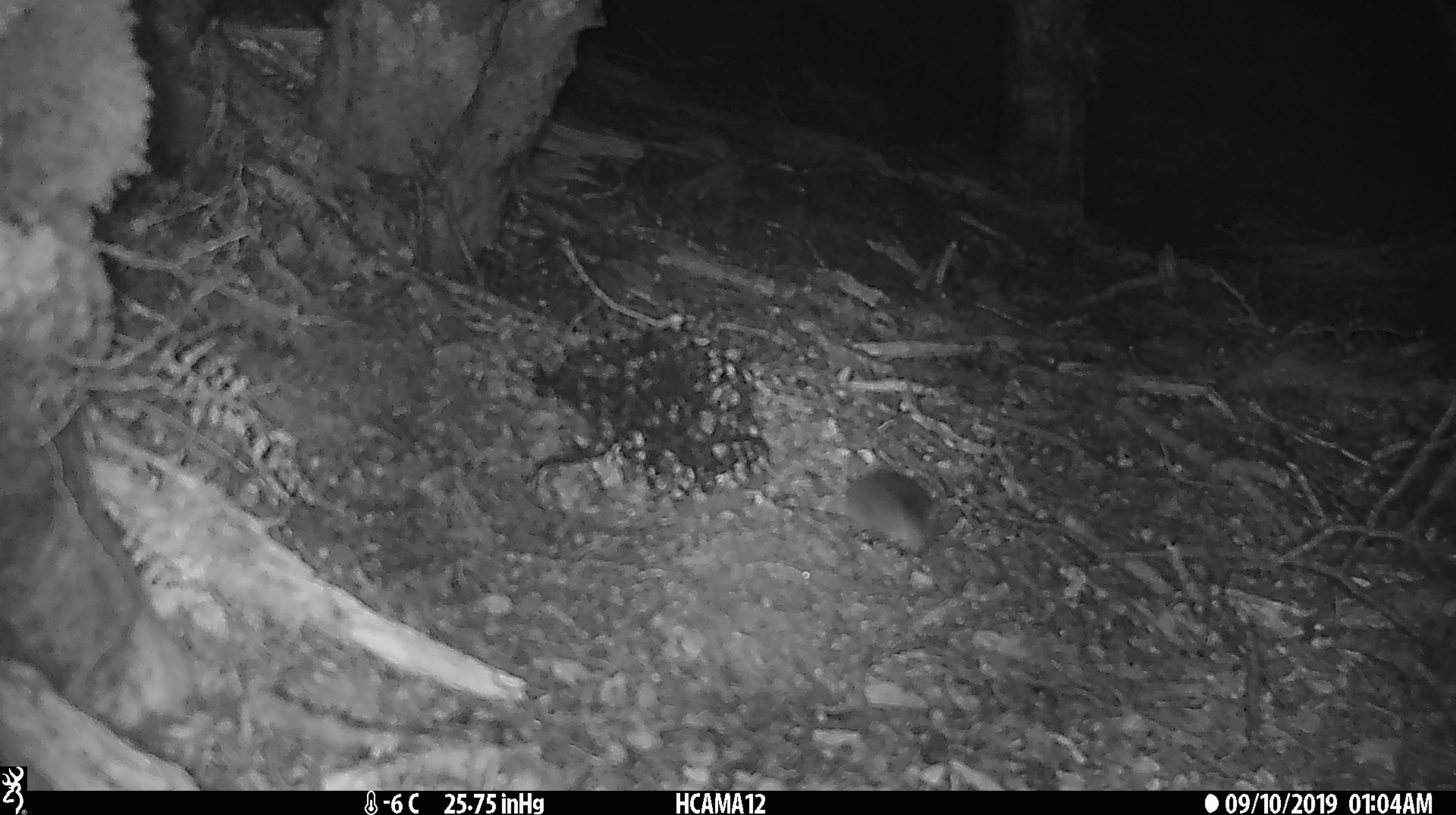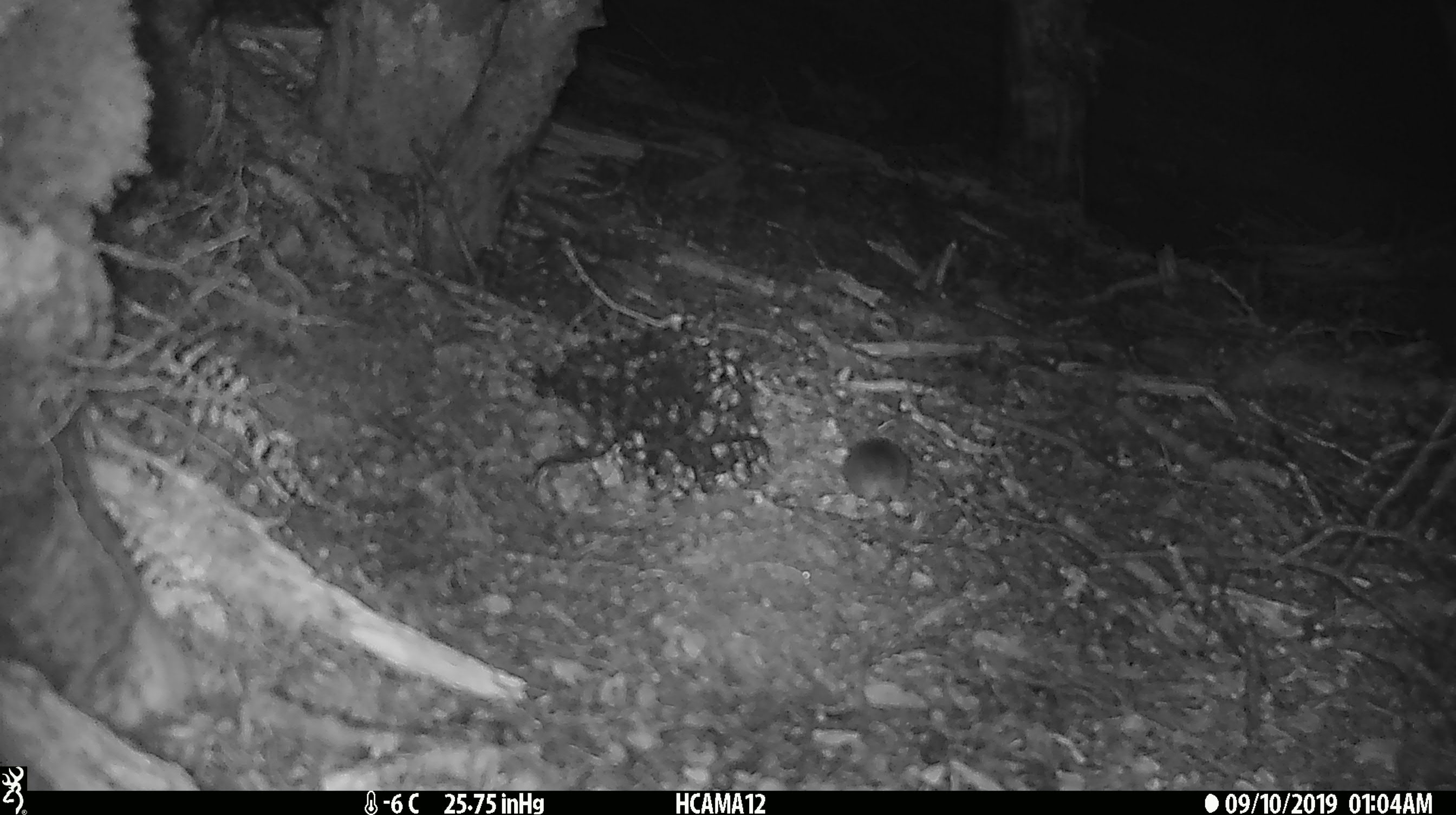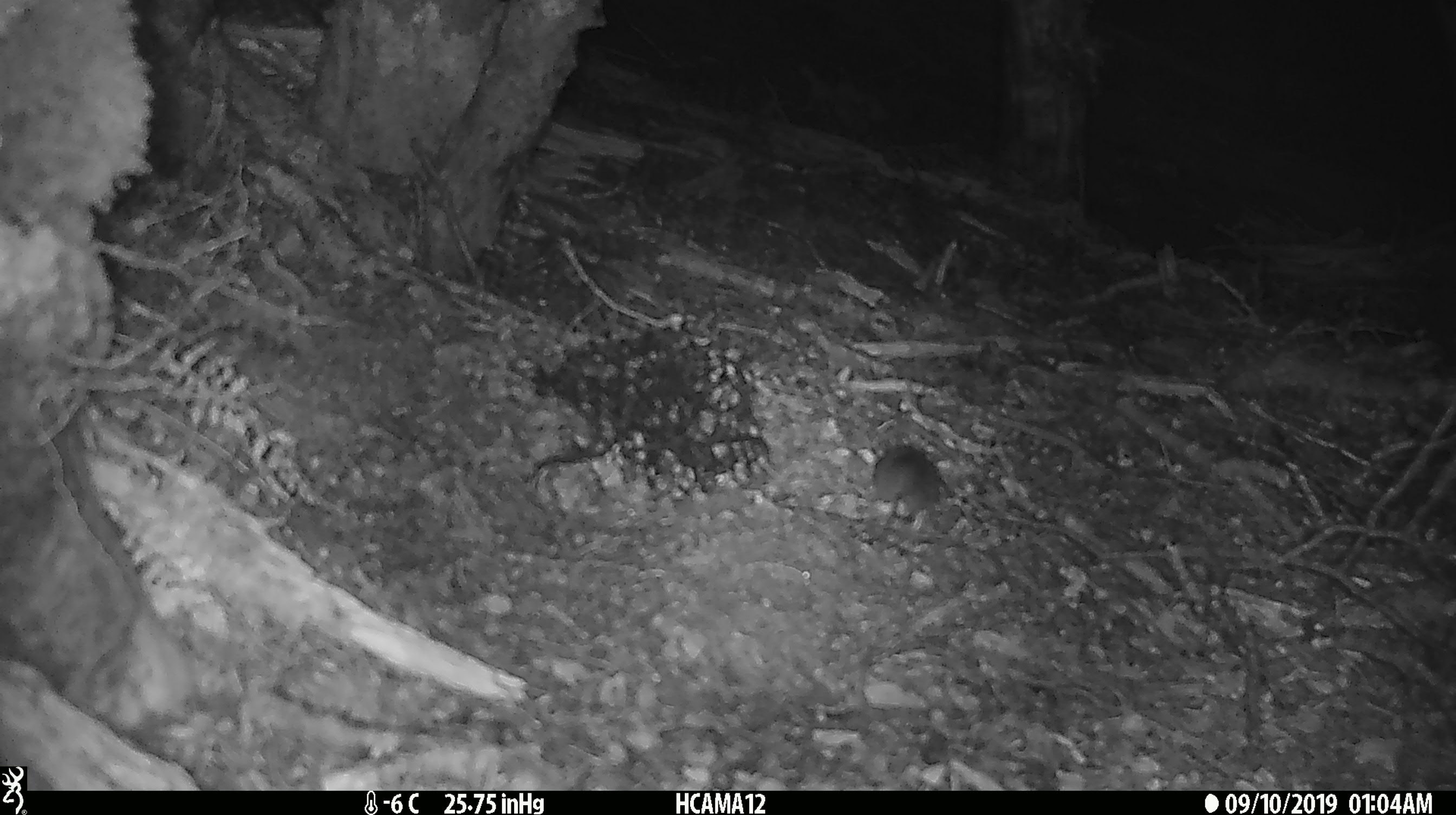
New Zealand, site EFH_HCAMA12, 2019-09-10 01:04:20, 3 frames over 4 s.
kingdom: Animalia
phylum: Chordata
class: Mammalia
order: Rodentia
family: Muridae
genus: Mus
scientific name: Mus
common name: mouse